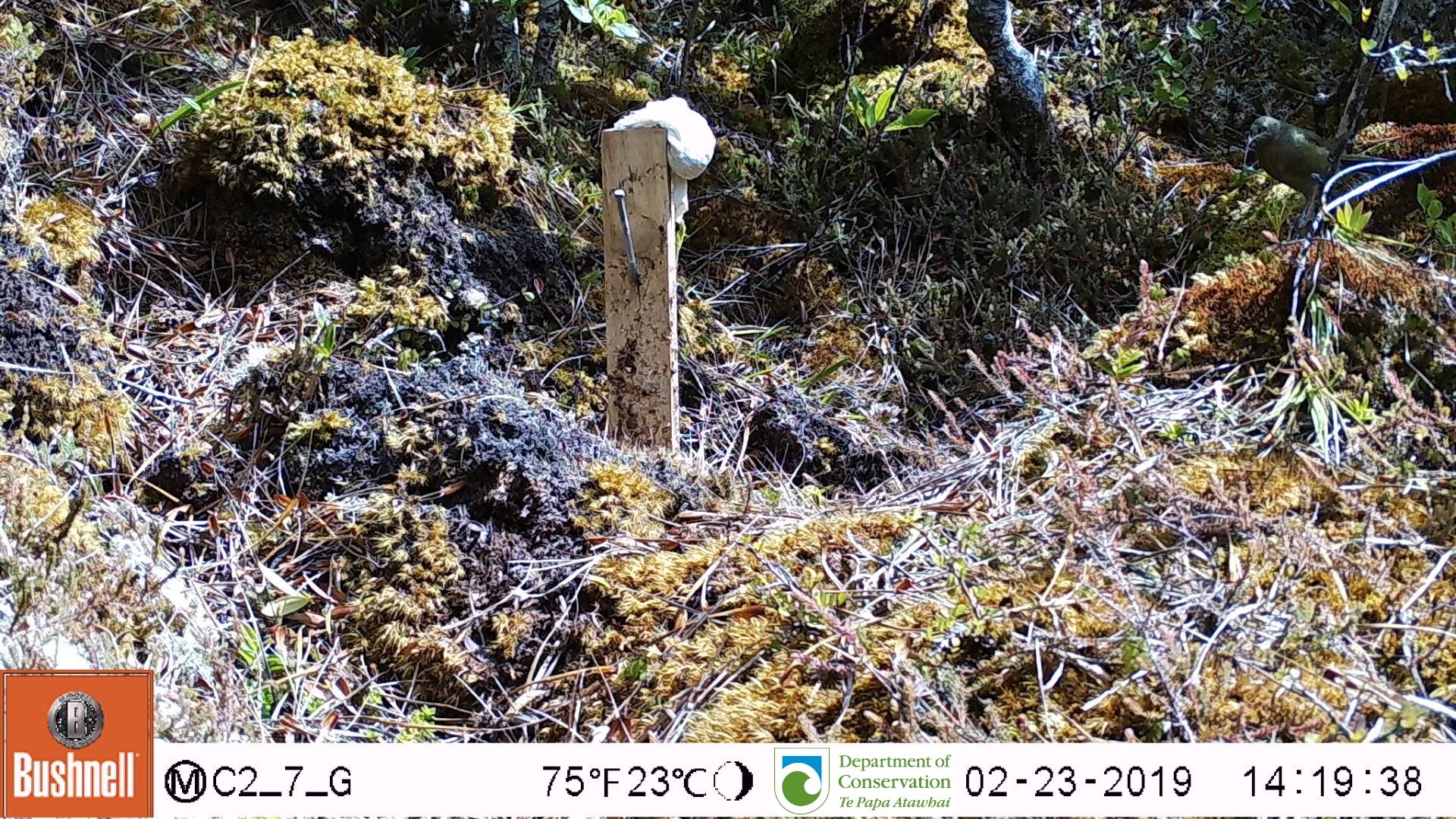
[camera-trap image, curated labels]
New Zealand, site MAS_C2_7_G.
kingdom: Animalia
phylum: Chordata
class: Aves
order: Passeriformes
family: Meliphagidae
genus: Anthornis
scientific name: Anthornis melanura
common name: new zealand bellbird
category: bellbird